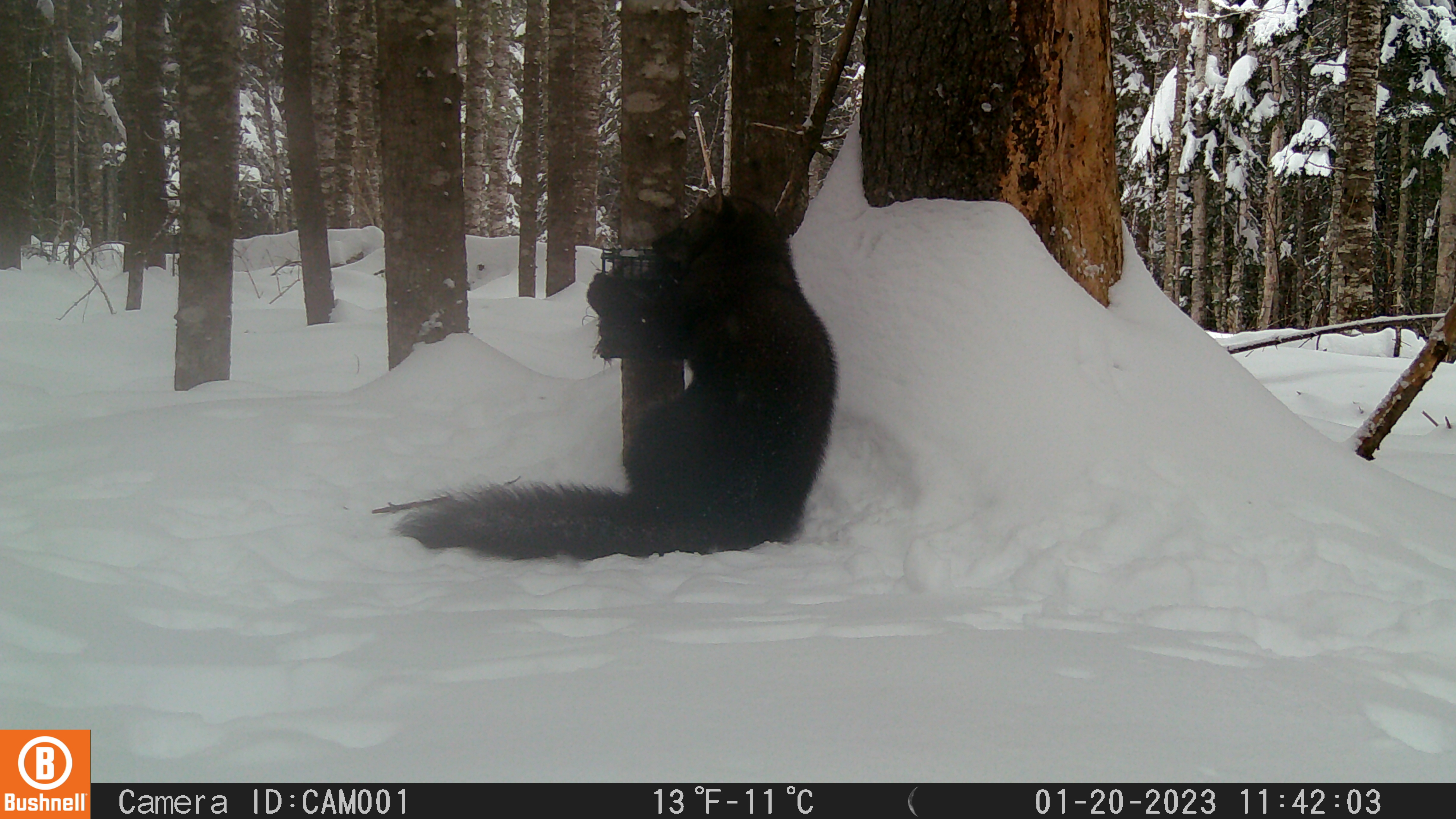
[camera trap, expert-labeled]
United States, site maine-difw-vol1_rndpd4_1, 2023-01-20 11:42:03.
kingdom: Animalia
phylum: Chordata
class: Mammalia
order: Carnivora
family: Mustelidae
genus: Pekania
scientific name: Pekania pennanti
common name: fisher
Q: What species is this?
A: Fisher (Pekania pennanti).